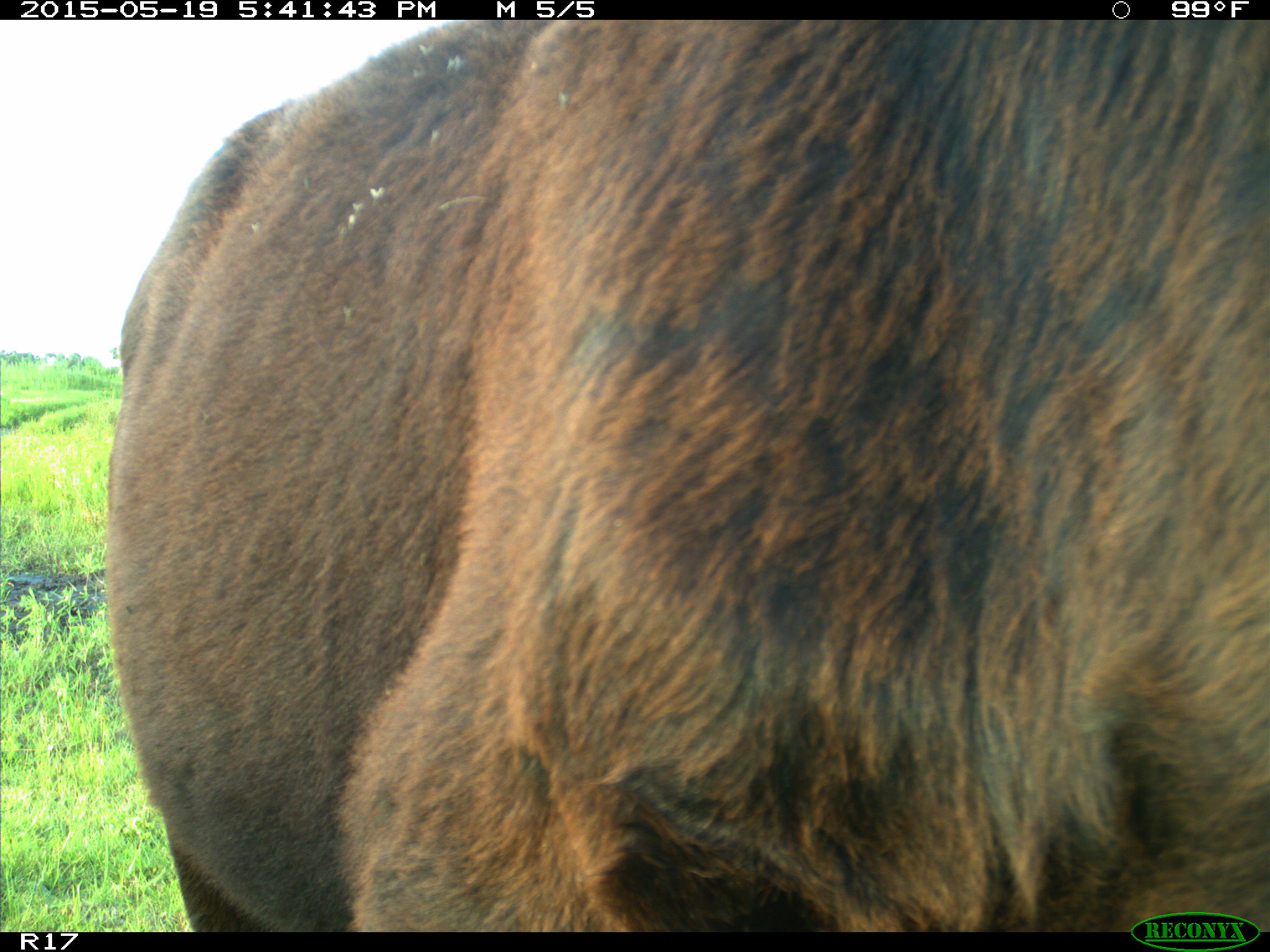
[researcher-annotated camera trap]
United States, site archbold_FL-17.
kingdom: Animalia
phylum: Chordata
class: Mammalia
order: Artiodactyla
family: Bovidae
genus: Bos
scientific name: Bos taurus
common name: domestic cow